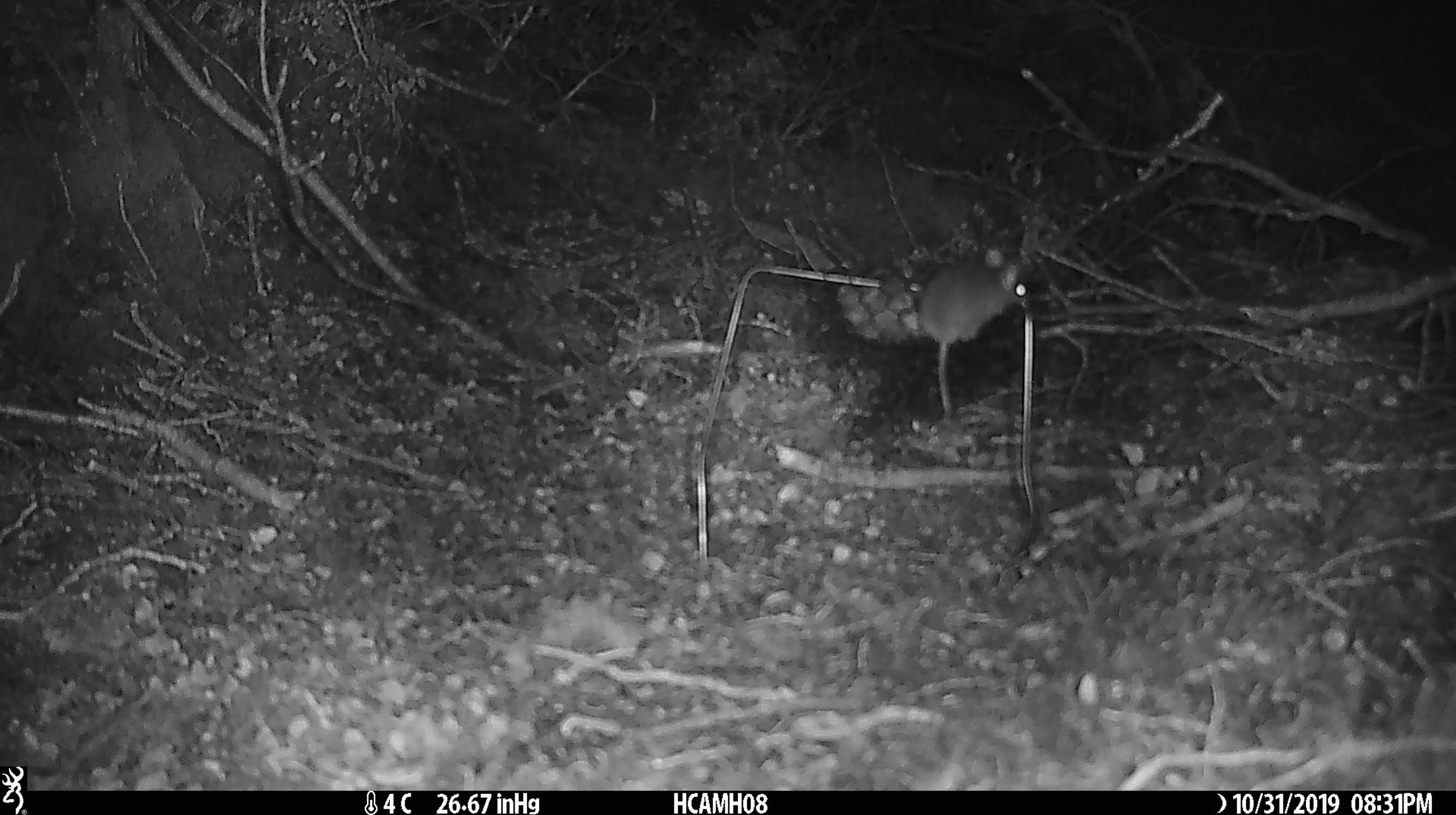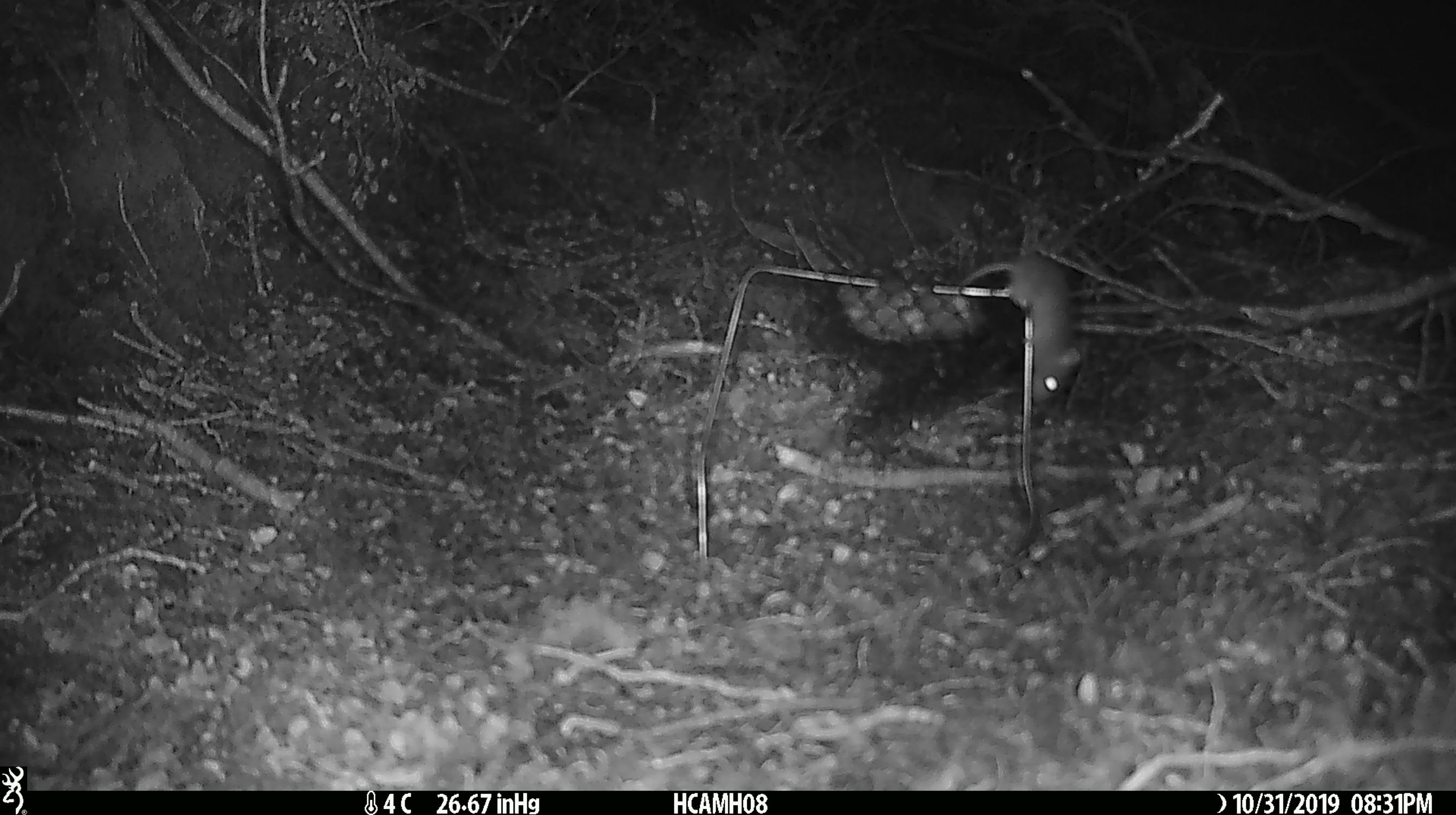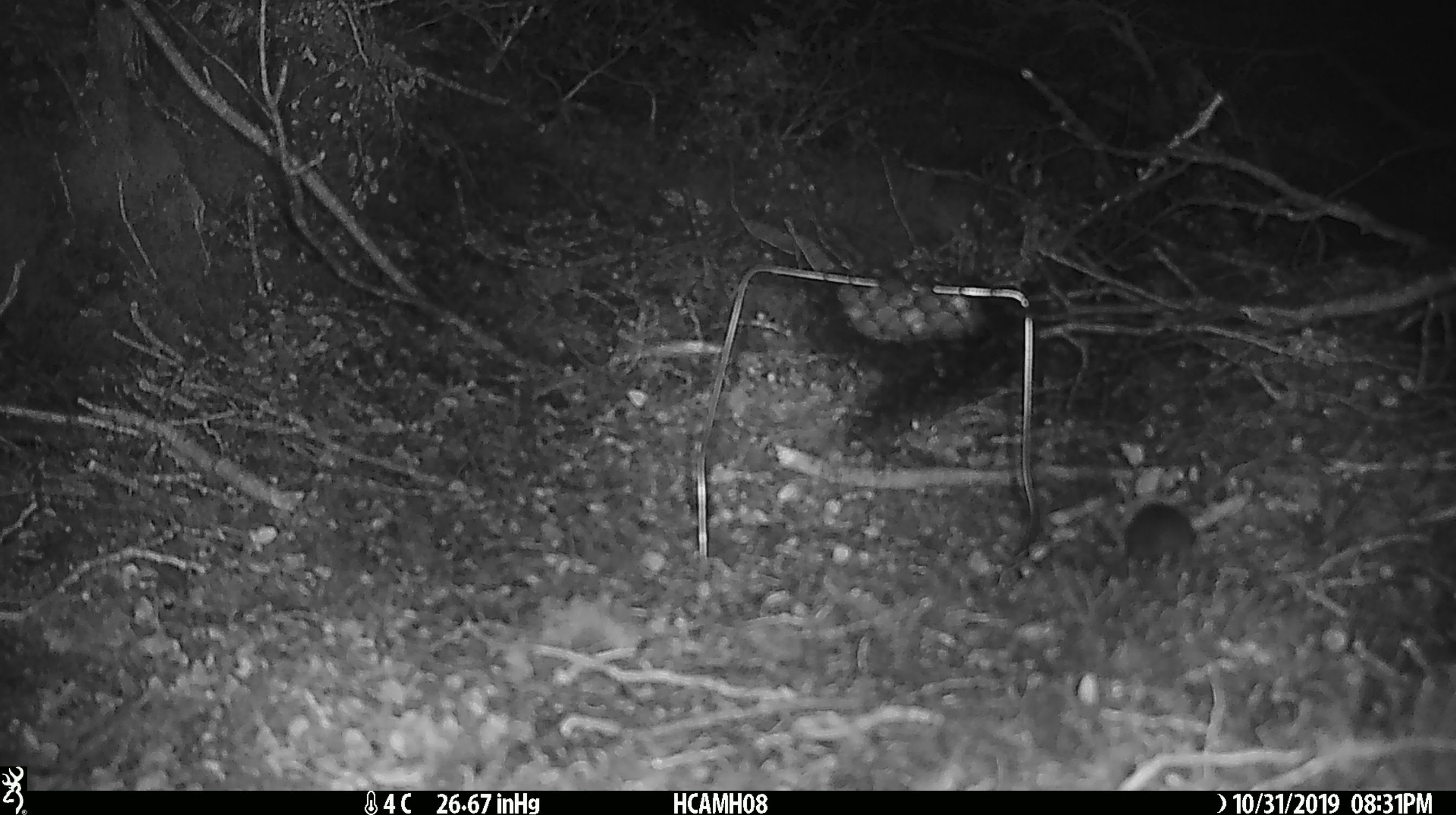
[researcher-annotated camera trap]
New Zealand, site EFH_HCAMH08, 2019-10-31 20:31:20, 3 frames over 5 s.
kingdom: Animalia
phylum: Chordata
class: Mammalia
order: Rodentia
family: Muridae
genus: Mus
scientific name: Mus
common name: mouse